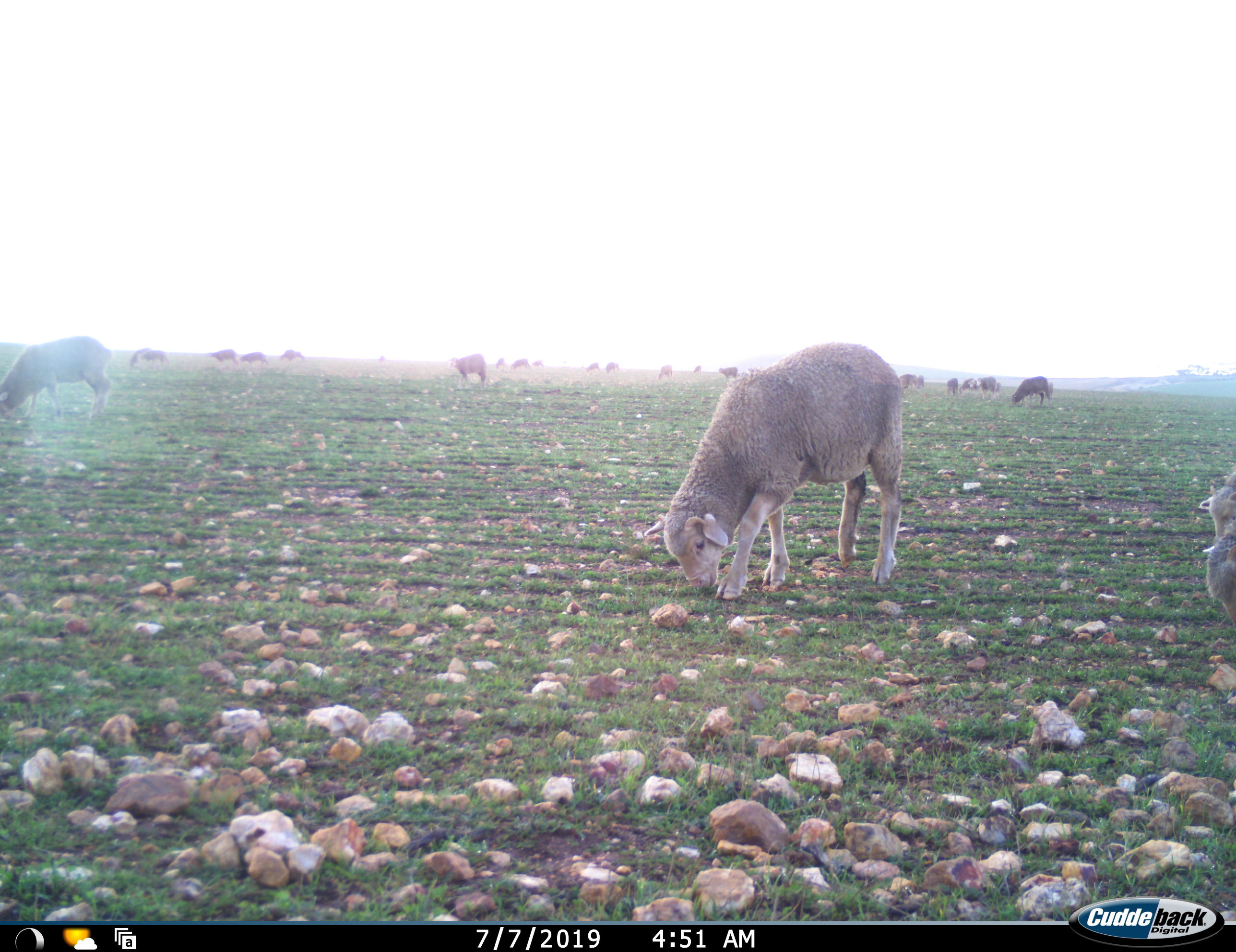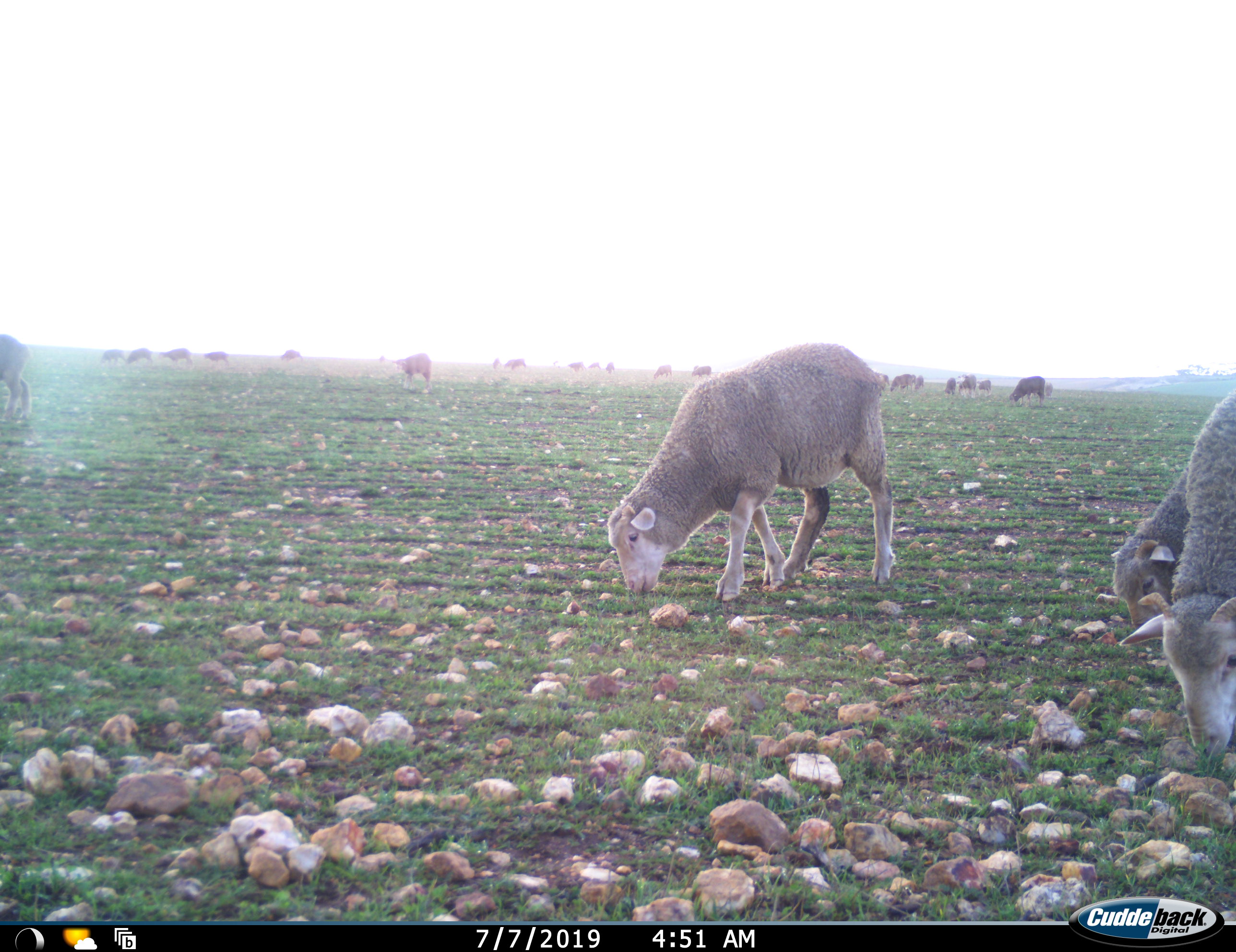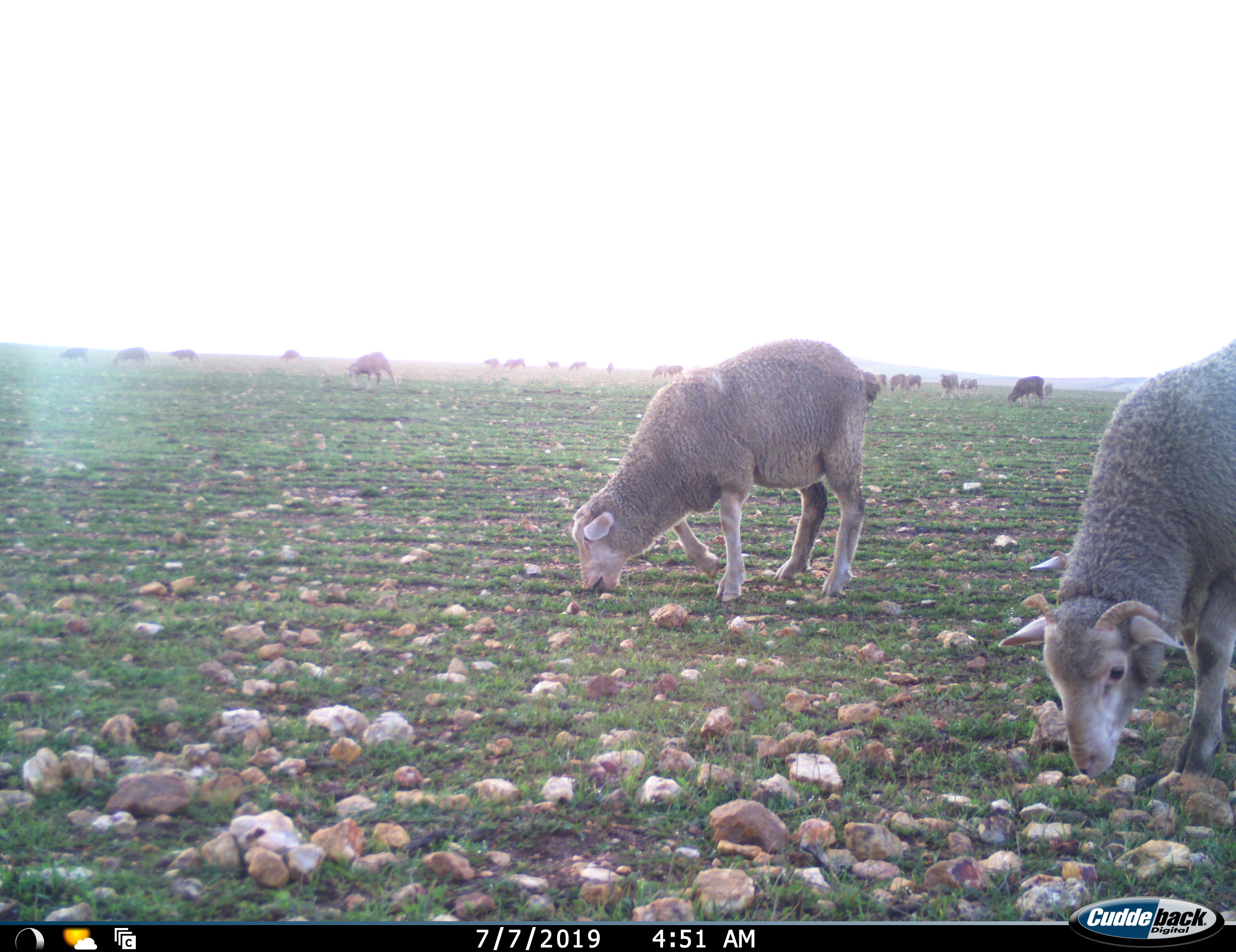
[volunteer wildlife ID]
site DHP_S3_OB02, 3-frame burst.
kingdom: Animalia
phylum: Chordata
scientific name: Vertebrata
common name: domestic animal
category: domesticanimal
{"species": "domesticanimal (domestic animal) (Vertebrata)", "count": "11-50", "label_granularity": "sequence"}